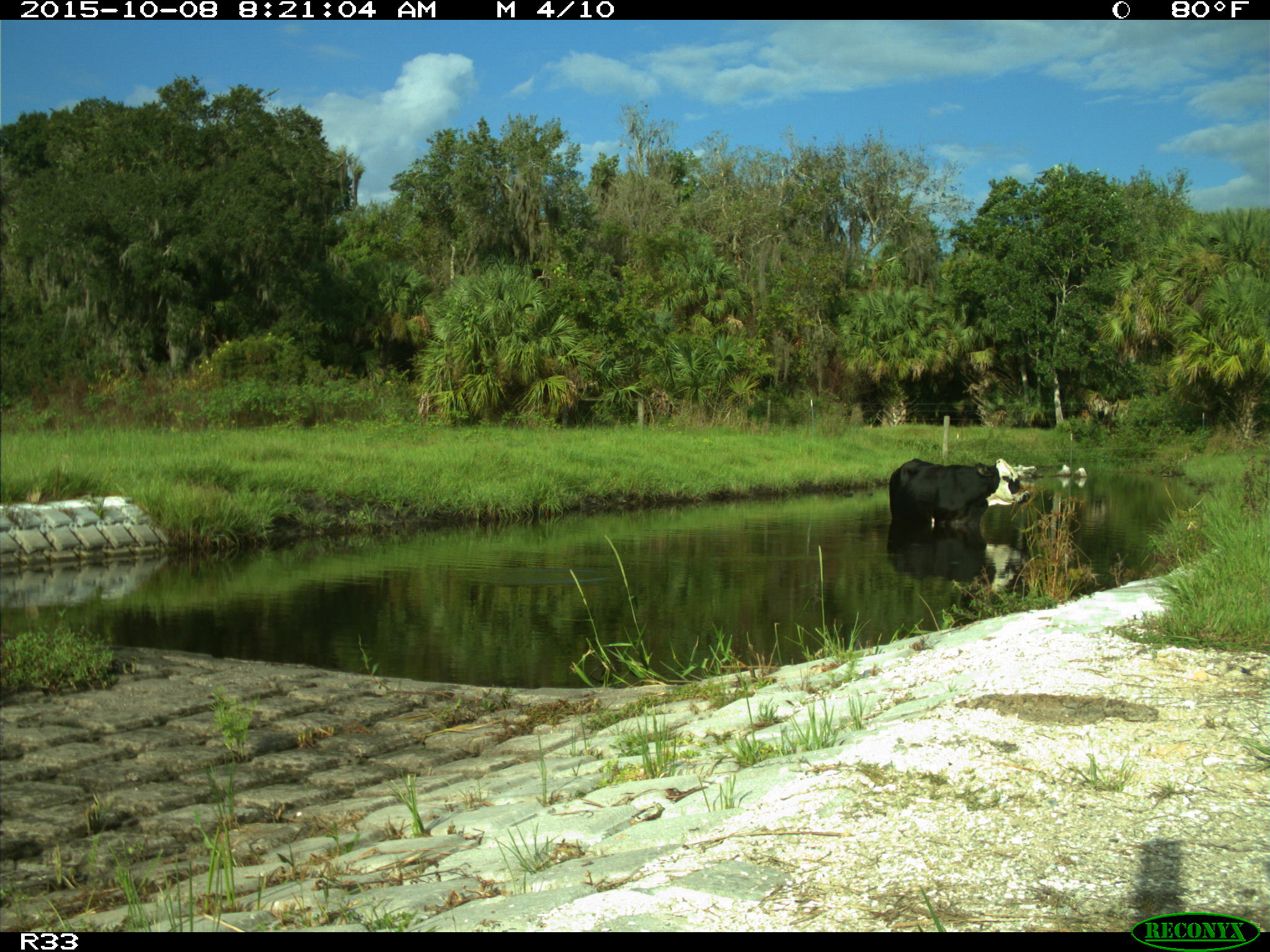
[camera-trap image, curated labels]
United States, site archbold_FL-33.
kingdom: Animalia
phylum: Chordata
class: Mammalia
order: Artiodactyla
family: Bovidae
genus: Bos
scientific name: Bos taurus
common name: domestic cow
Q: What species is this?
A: Bos taurus (domestic cow).